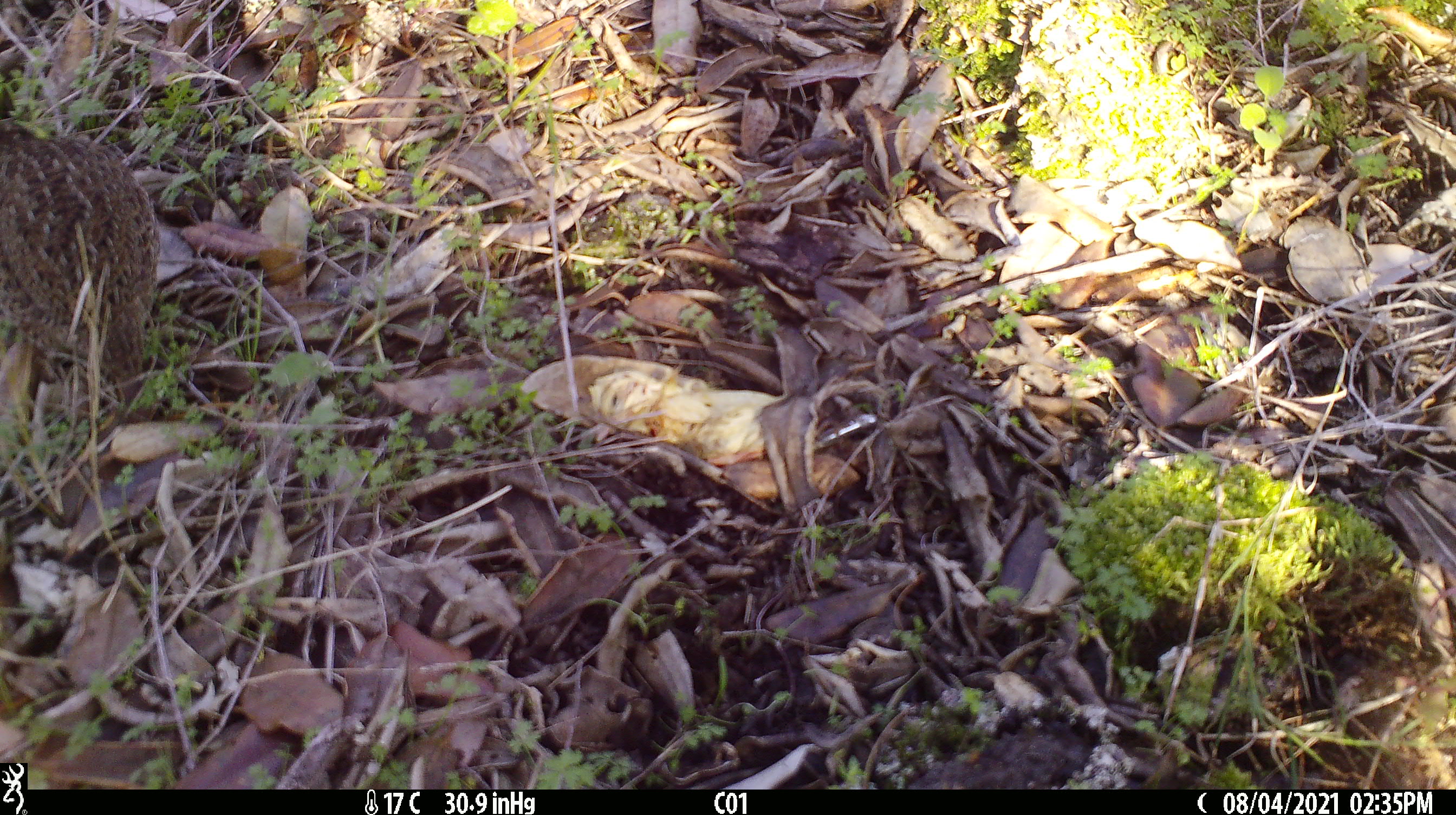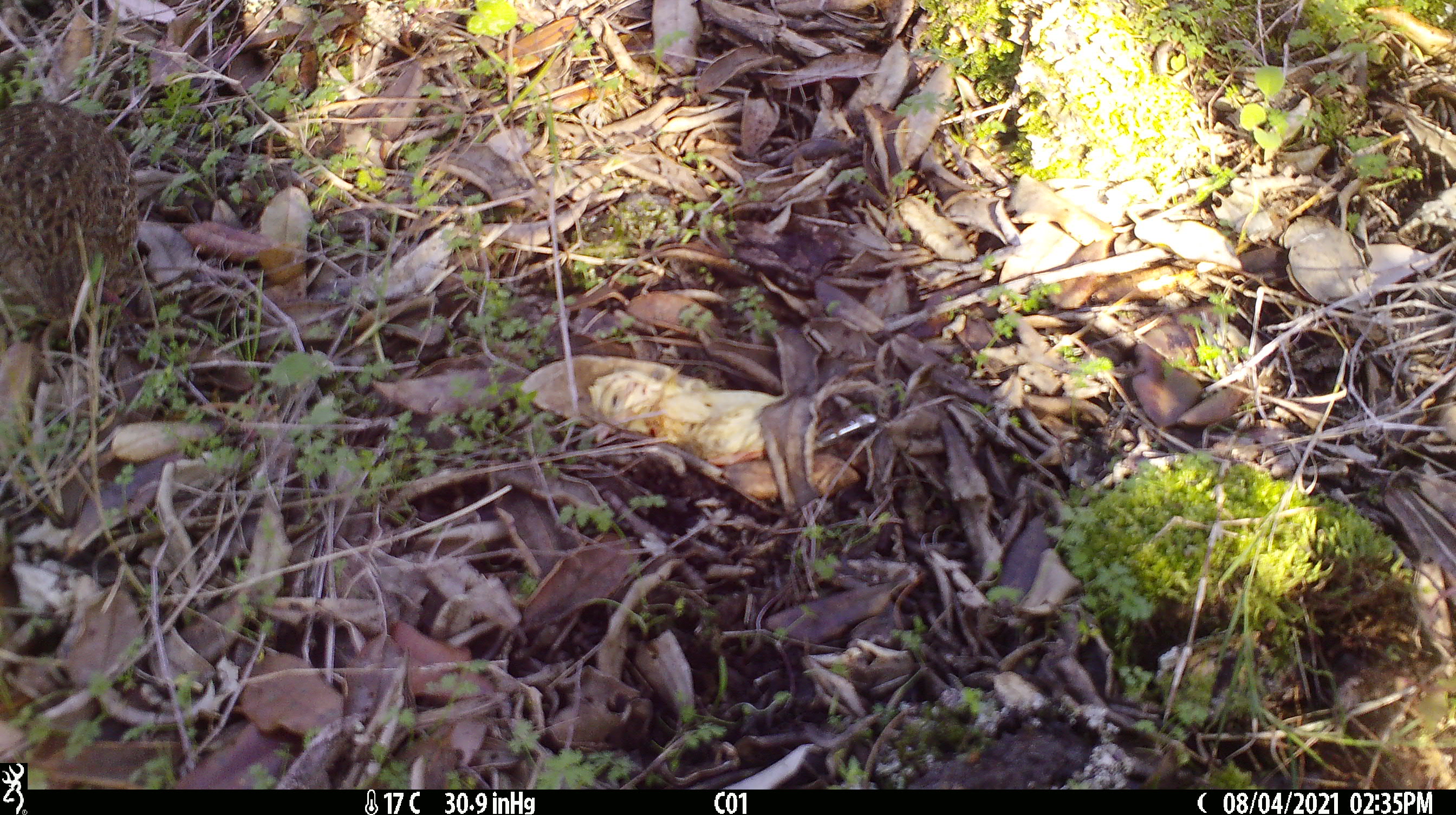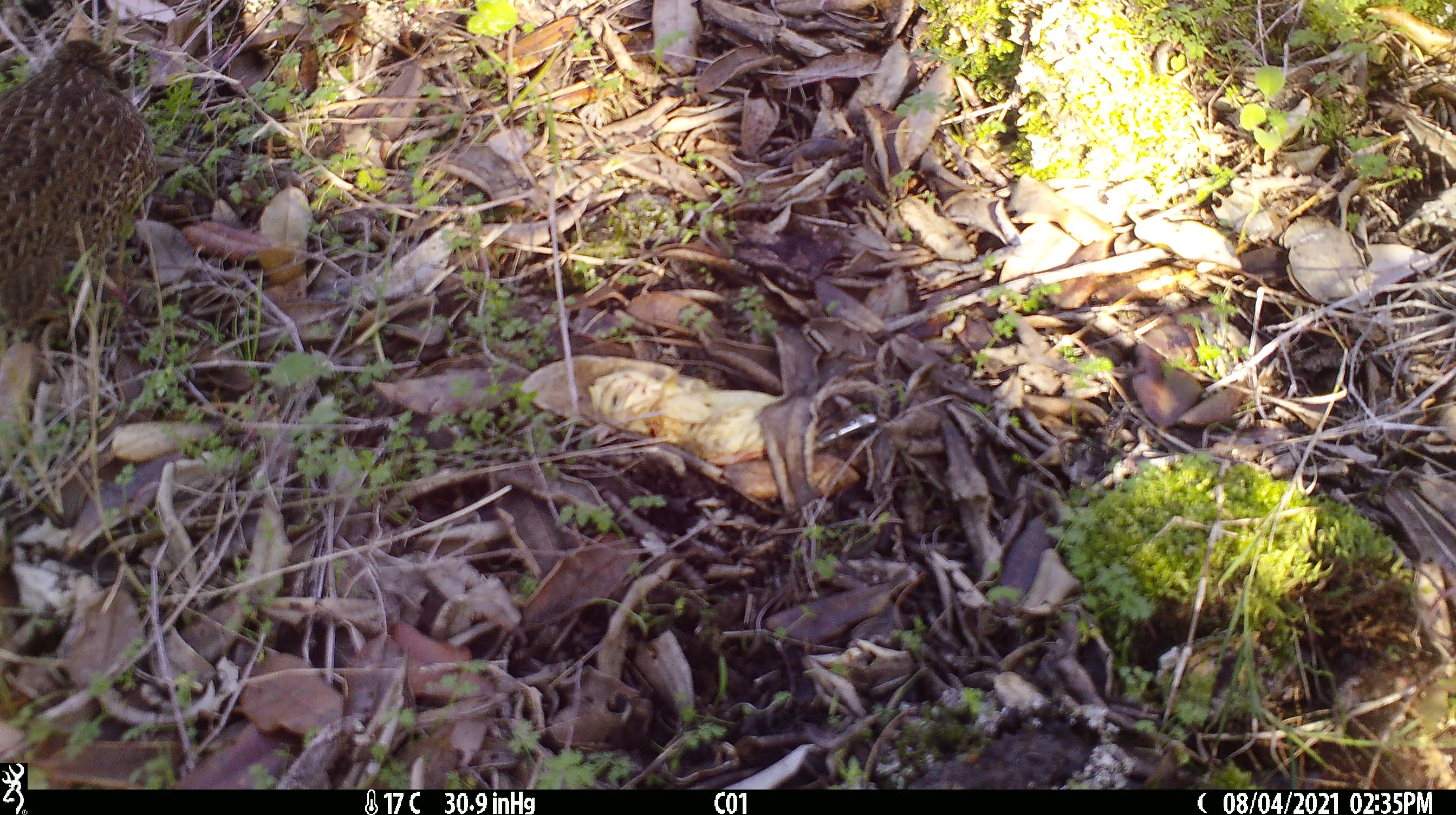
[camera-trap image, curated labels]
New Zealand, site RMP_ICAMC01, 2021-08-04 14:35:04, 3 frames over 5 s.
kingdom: Animalia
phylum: Chordata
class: Aves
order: Galliformes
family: Phasianidae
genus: Synoicus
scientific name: Synoicus ypsilophorus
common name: brown quail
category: quail brown